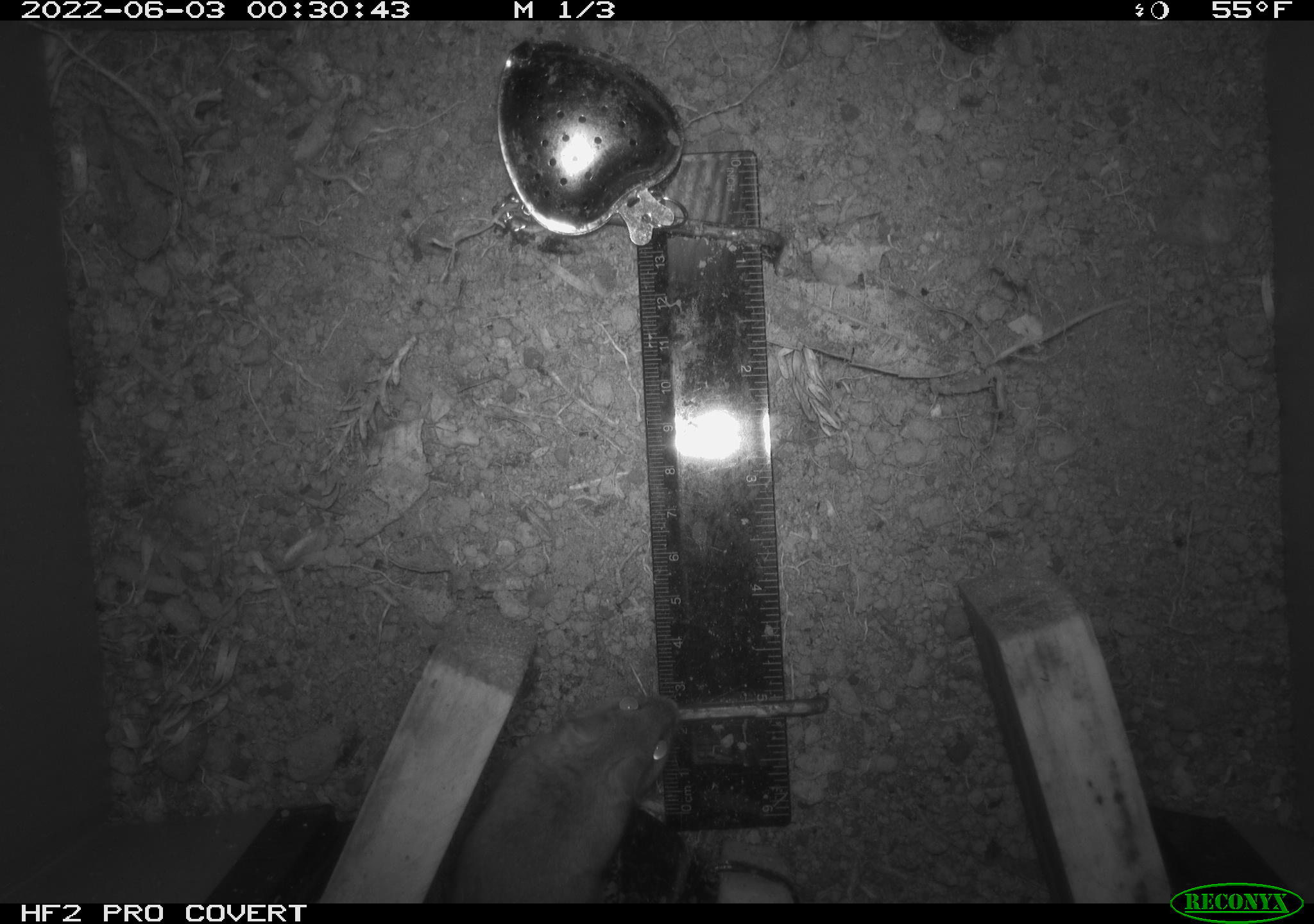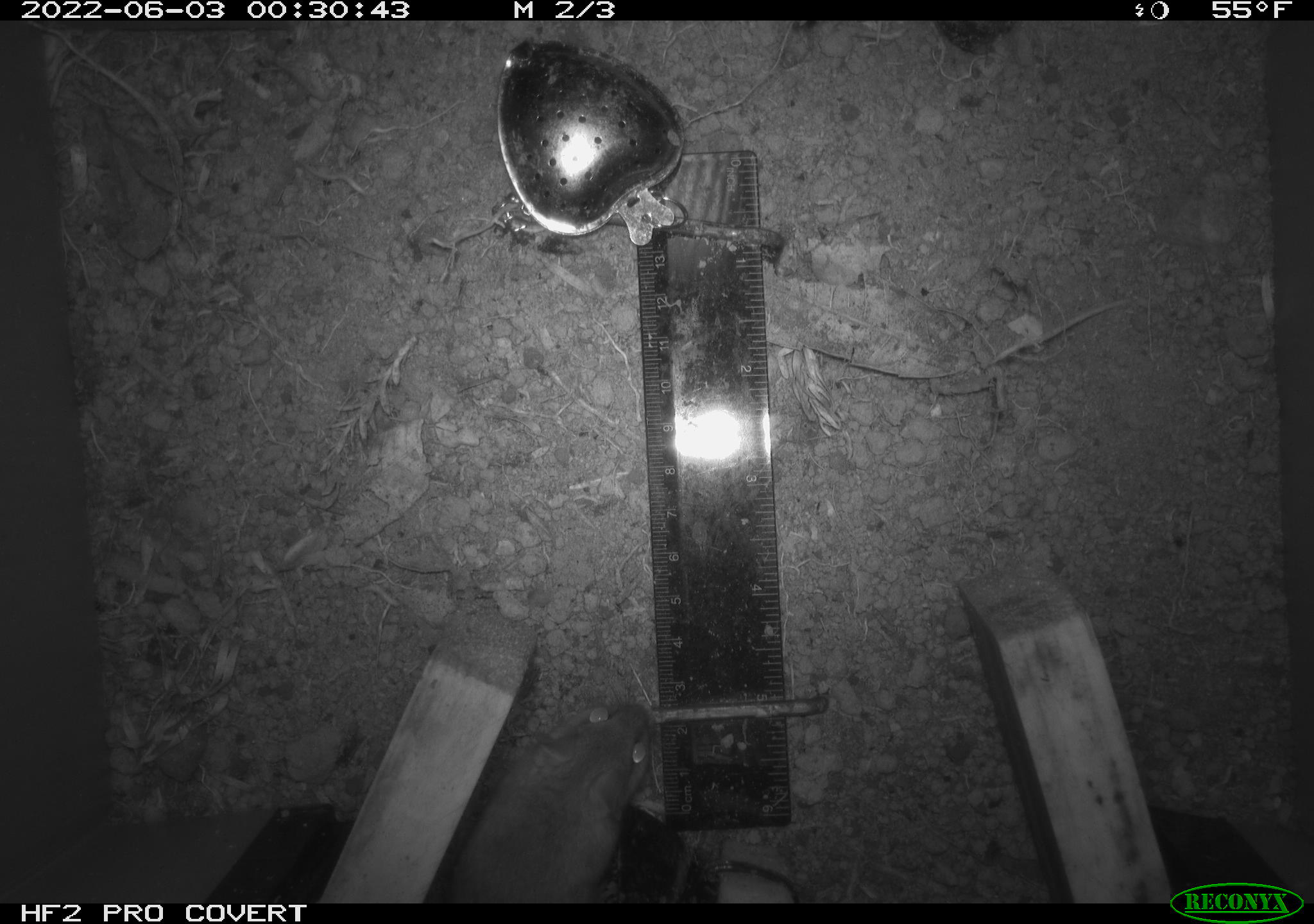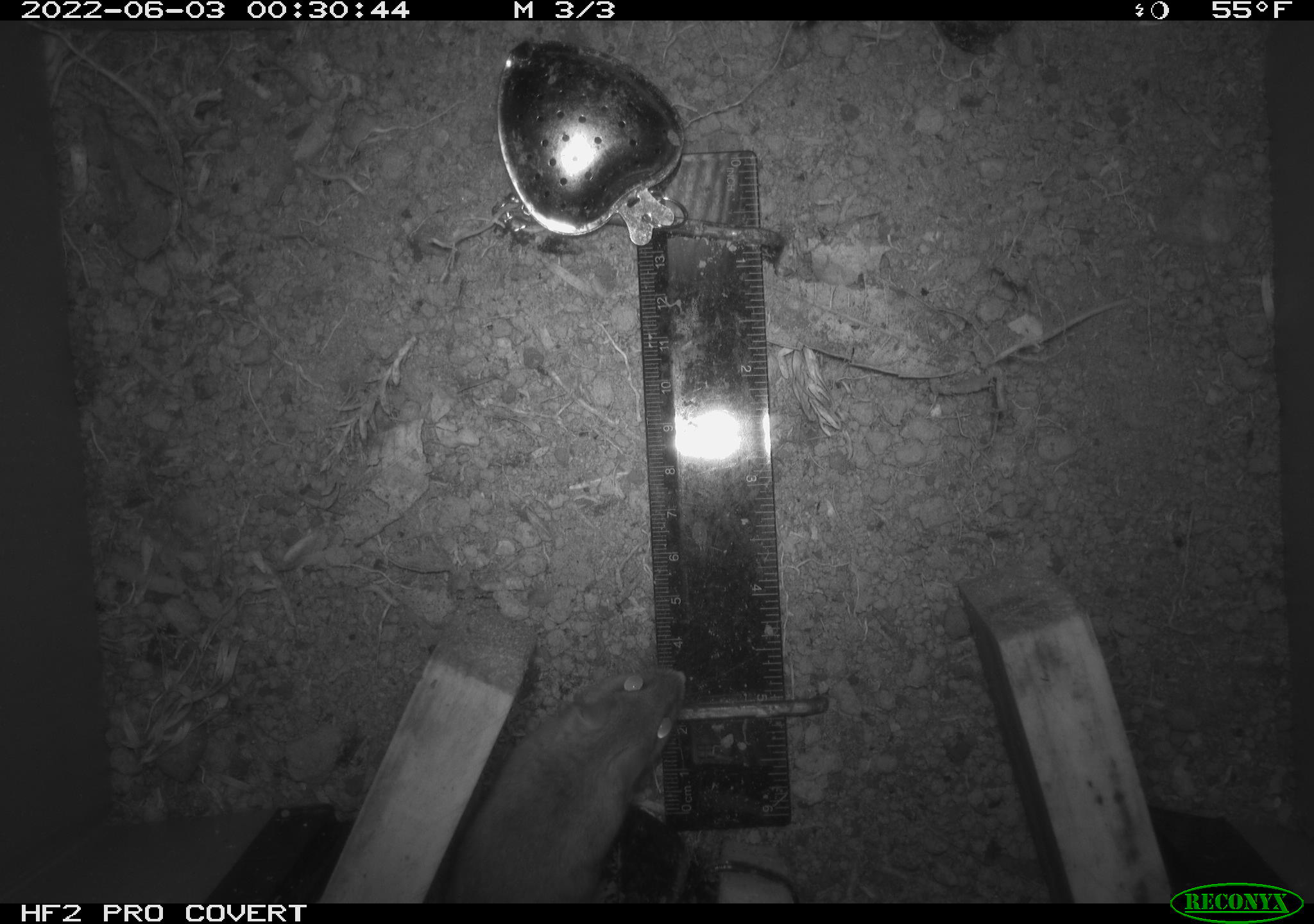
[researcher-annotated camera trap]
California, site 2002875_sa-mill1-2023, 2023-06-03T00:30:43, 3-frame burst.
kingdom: Animalia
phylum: Chordata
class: Mammalia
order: Rodentia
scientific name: Rodentia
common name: mouse species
Mouse species (Rodentia).